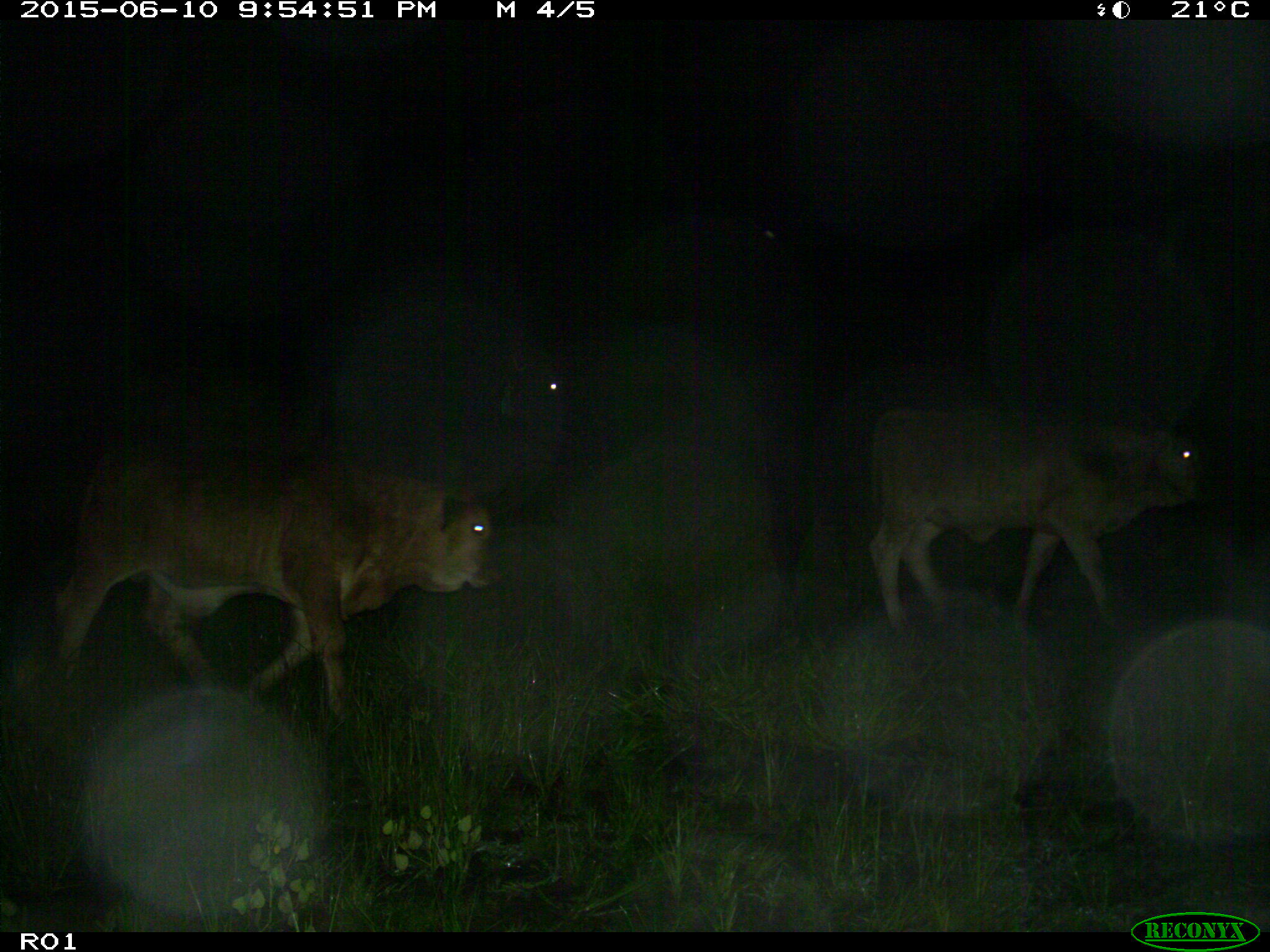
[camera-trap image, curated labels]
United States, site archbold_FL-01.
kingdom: Animalia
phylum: Chordata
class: Mammalia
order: Artiodactyla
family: Bovidae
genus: Bos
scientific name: Bos taurus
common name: domestic cow